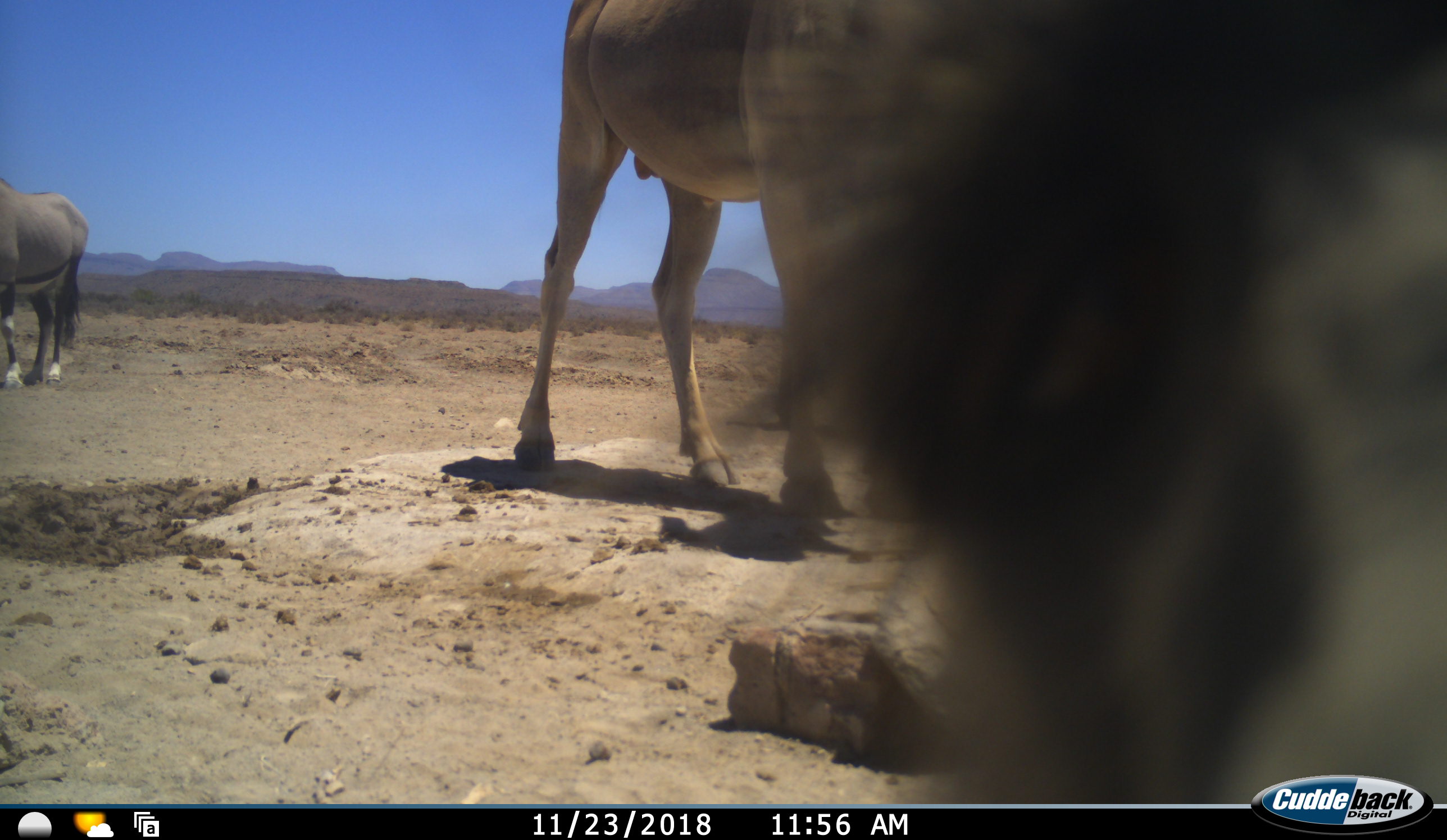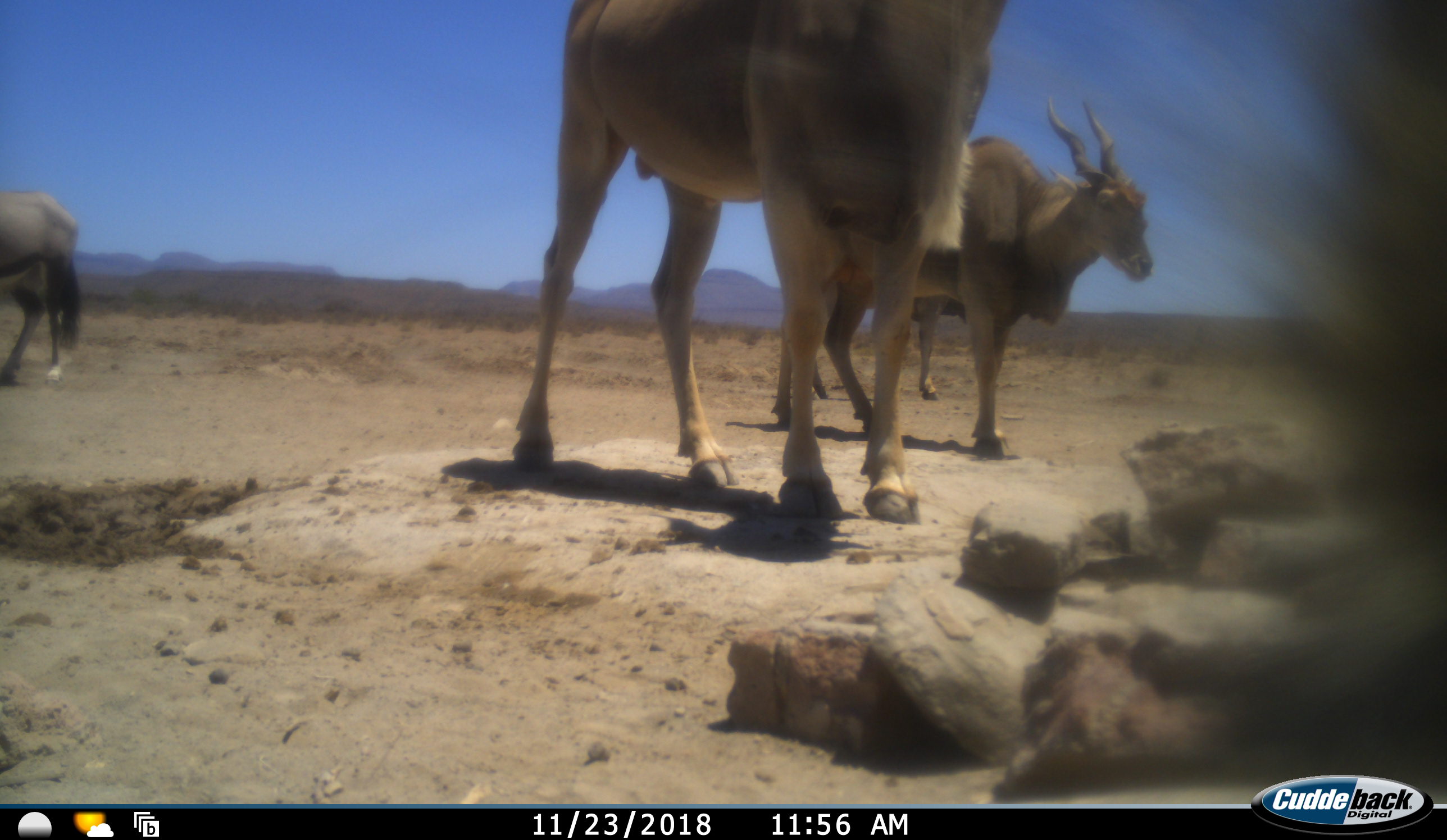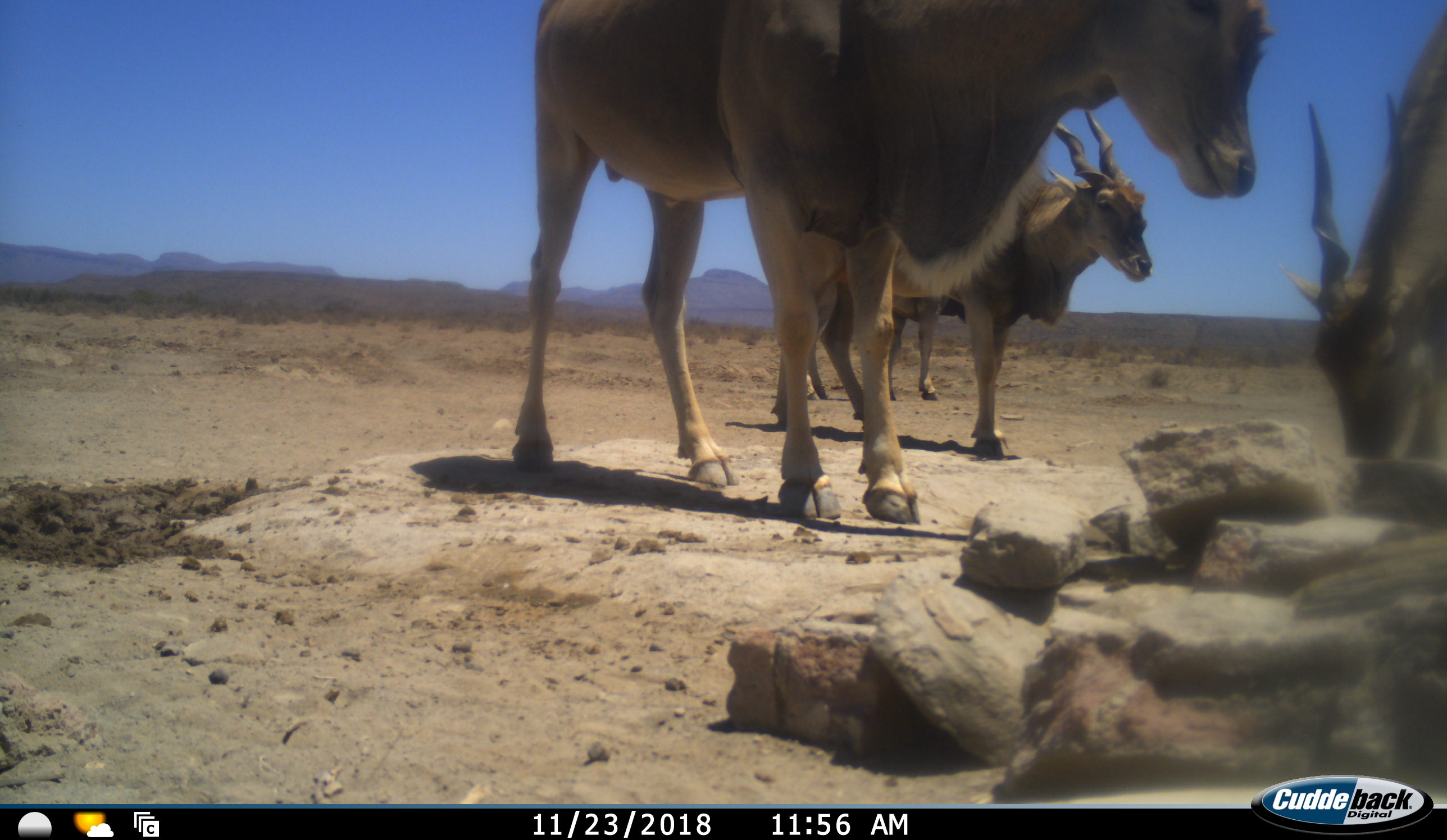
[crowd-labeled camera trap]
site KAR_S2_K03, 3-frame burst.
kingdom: Animalia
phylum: Chordata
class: Mammalia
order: Artiodactyla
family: Bovidae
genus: Tragelaphus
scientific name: Tragelaphus oryx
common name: eland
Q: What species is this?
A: Eland (Tragelaphus oryx).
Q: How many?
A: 4.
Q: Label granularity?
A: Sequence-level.